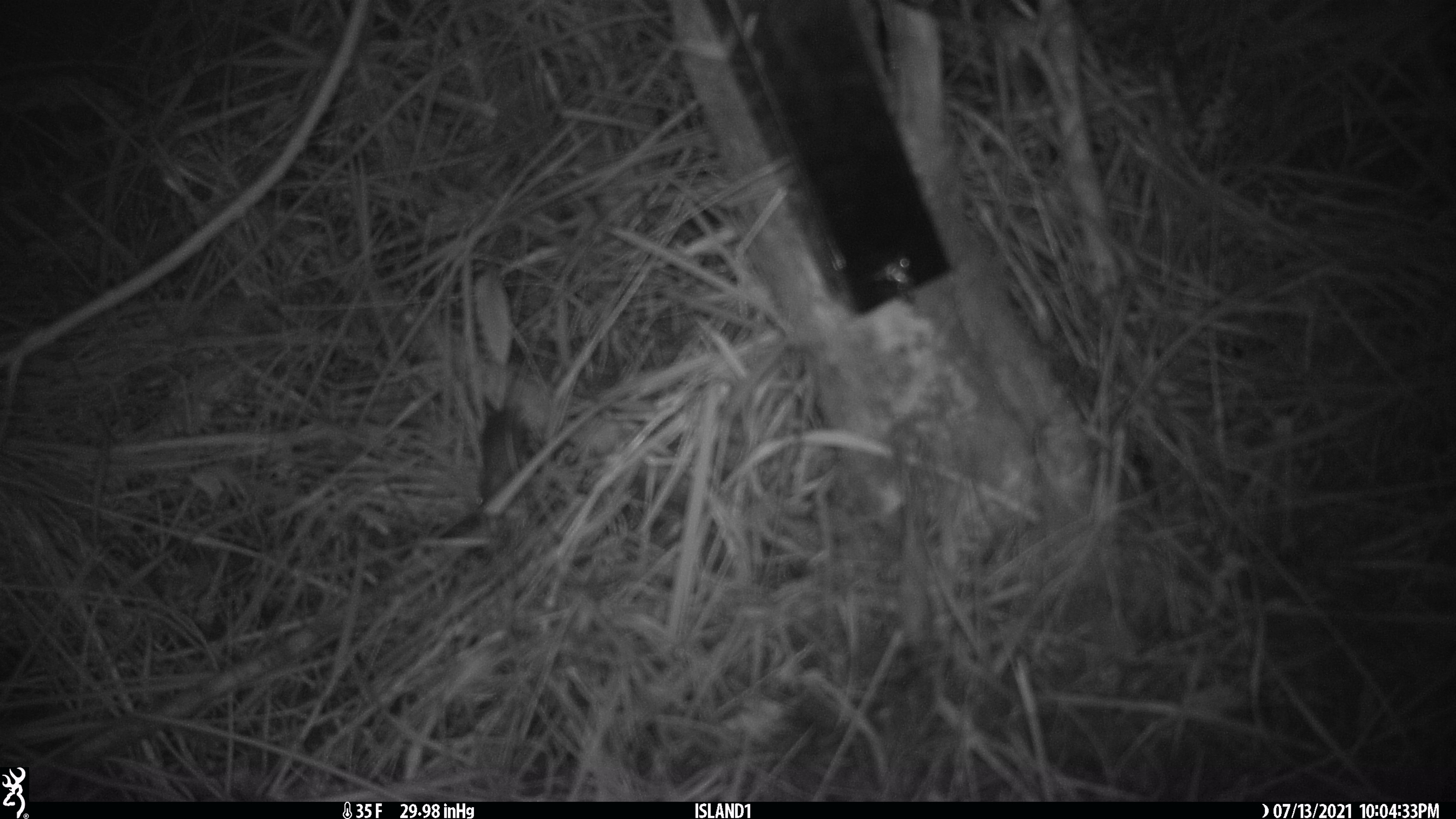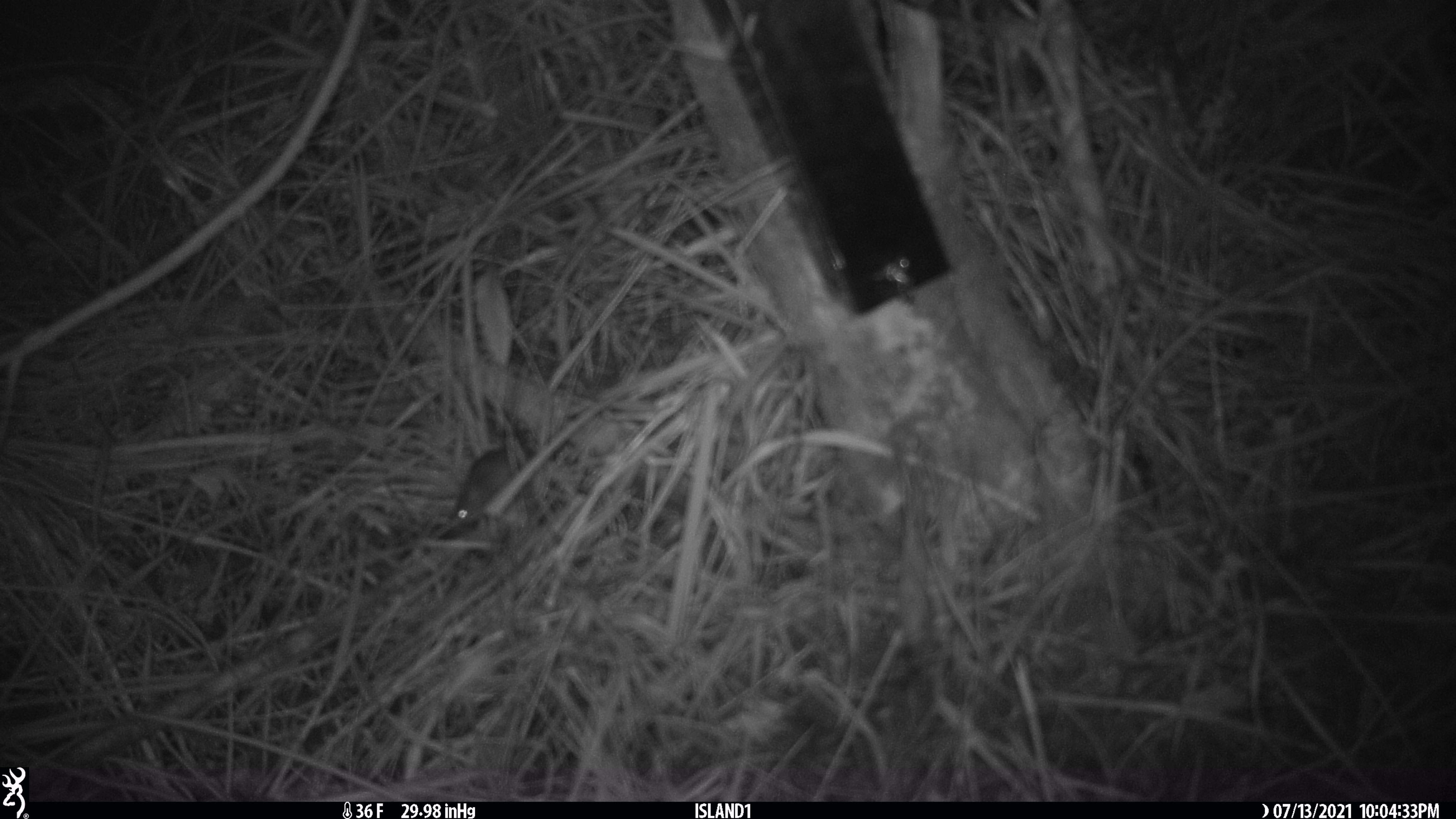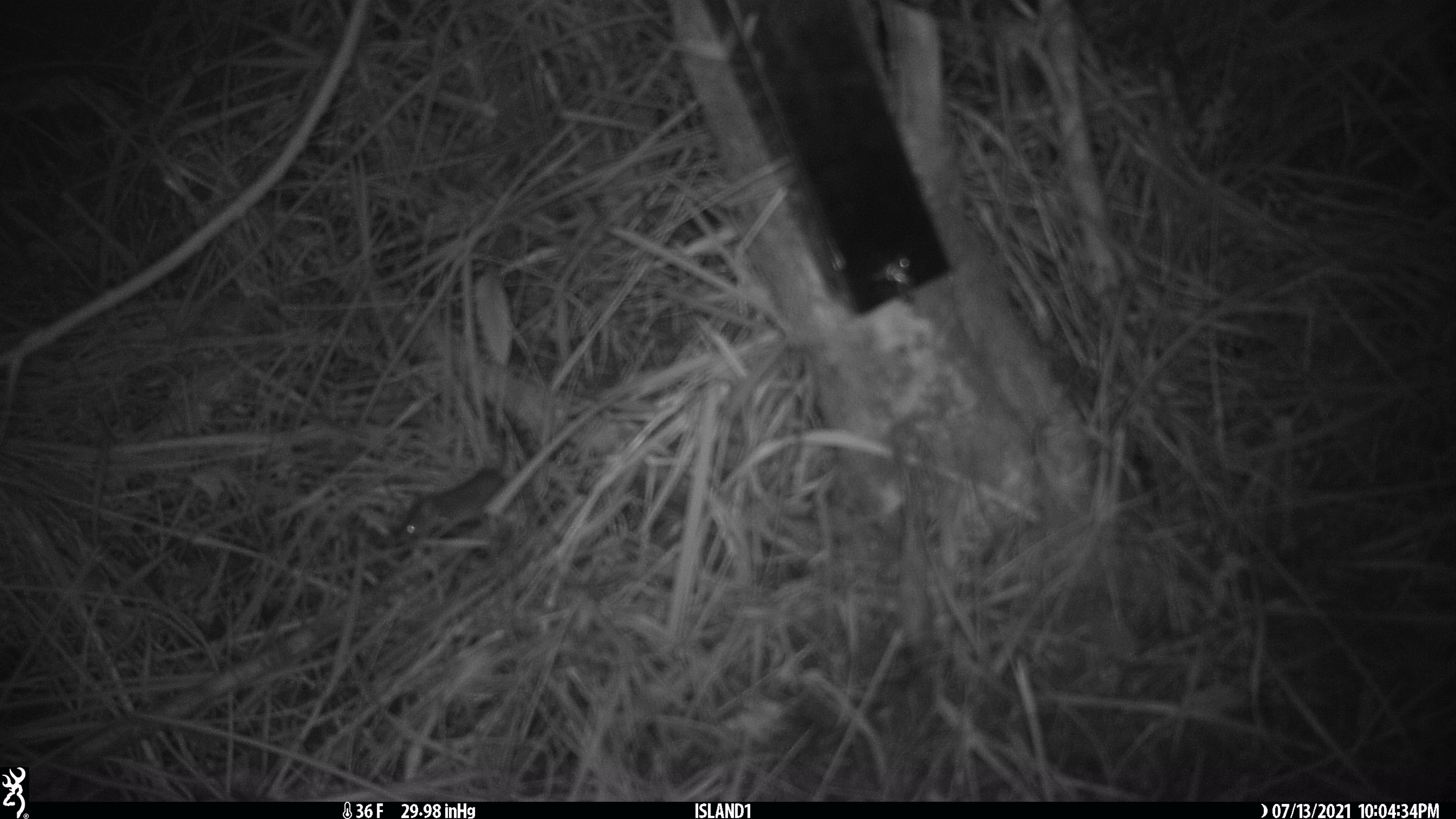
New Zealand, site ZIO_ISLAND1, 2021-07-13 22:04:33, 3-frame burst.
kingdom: Animalia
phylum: Chordata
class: Mammalia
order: Rodentia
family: Muridae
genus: Mus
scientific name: Mus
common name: mouse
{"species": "mouse (Mus)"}